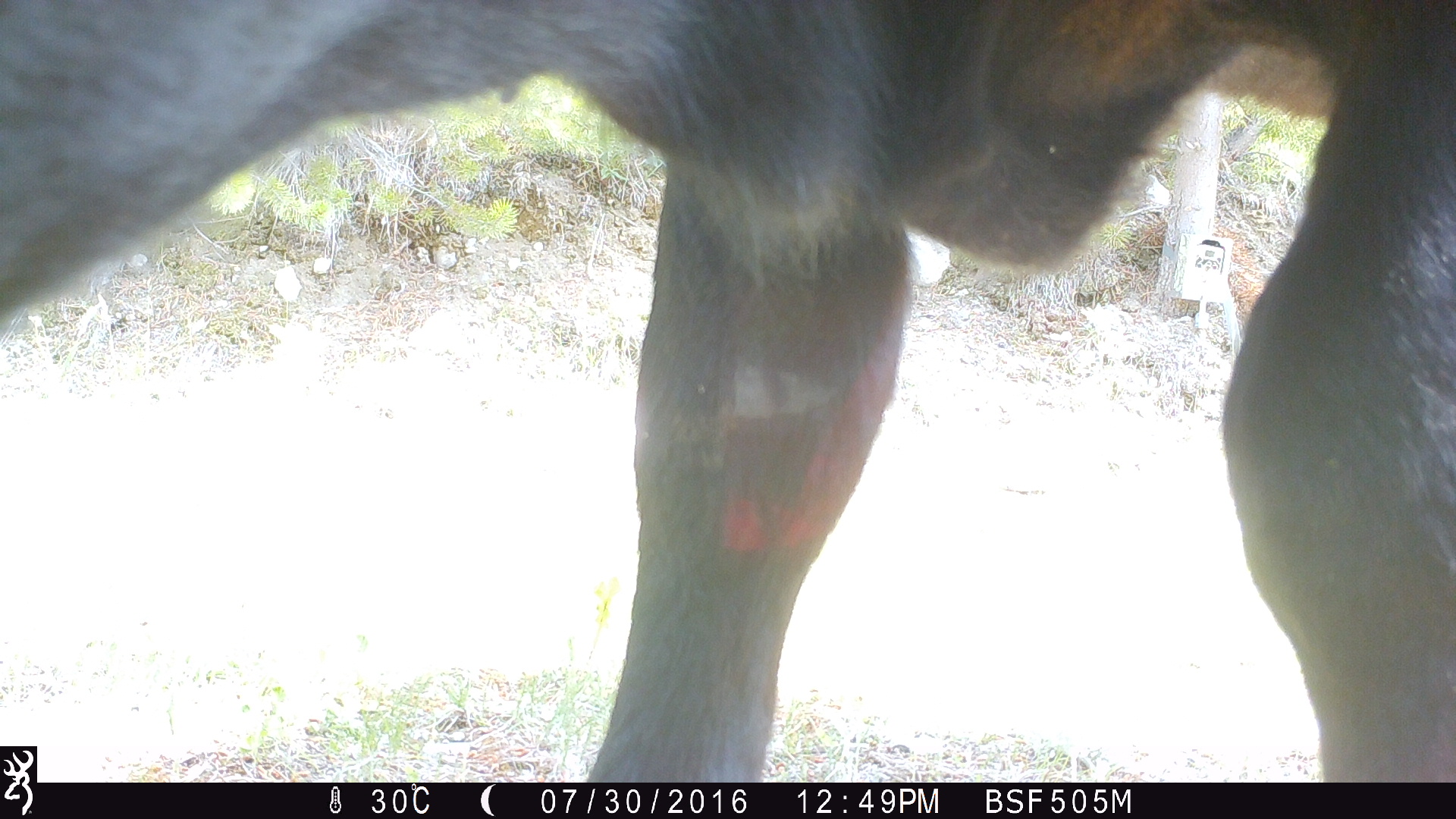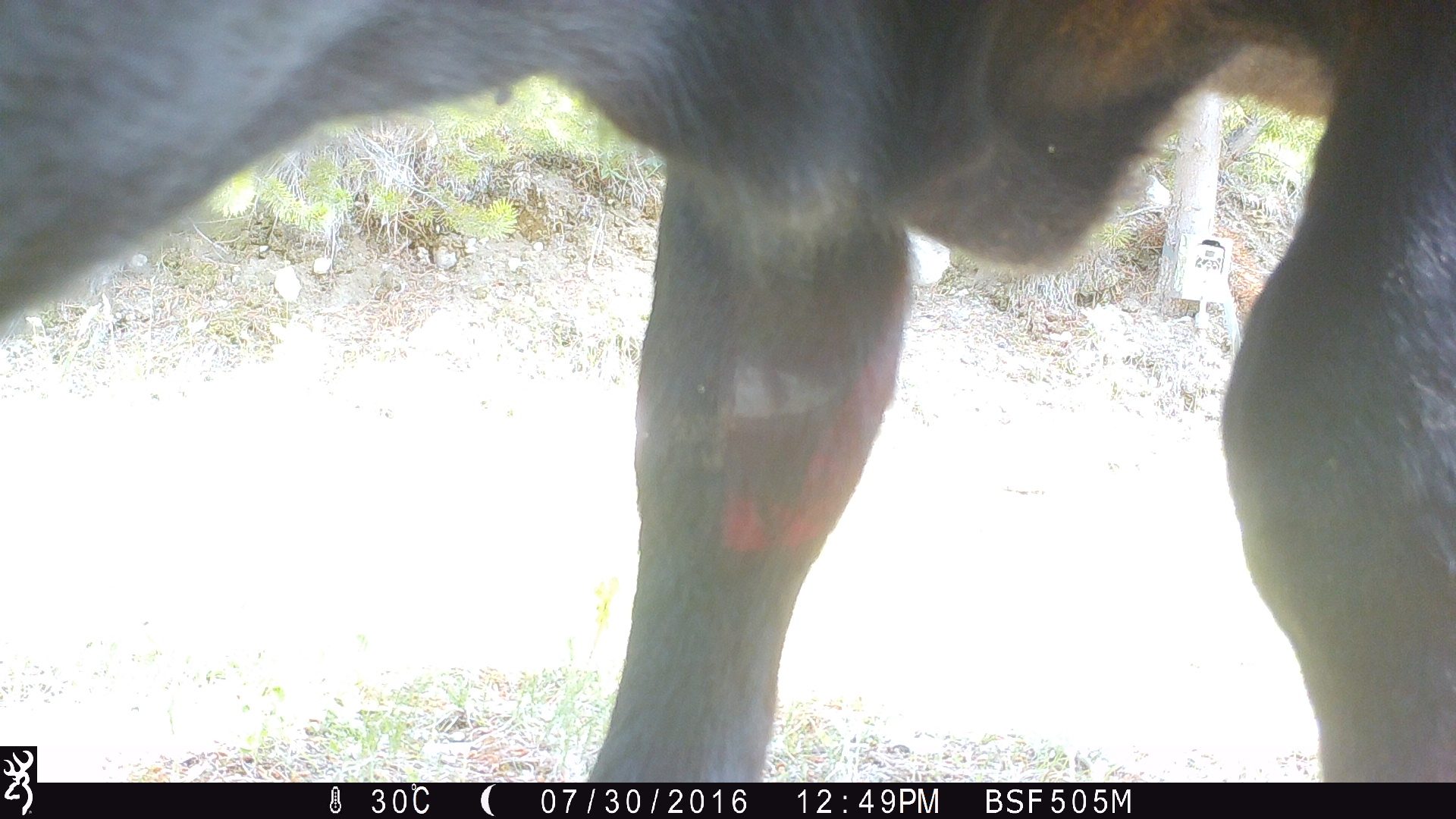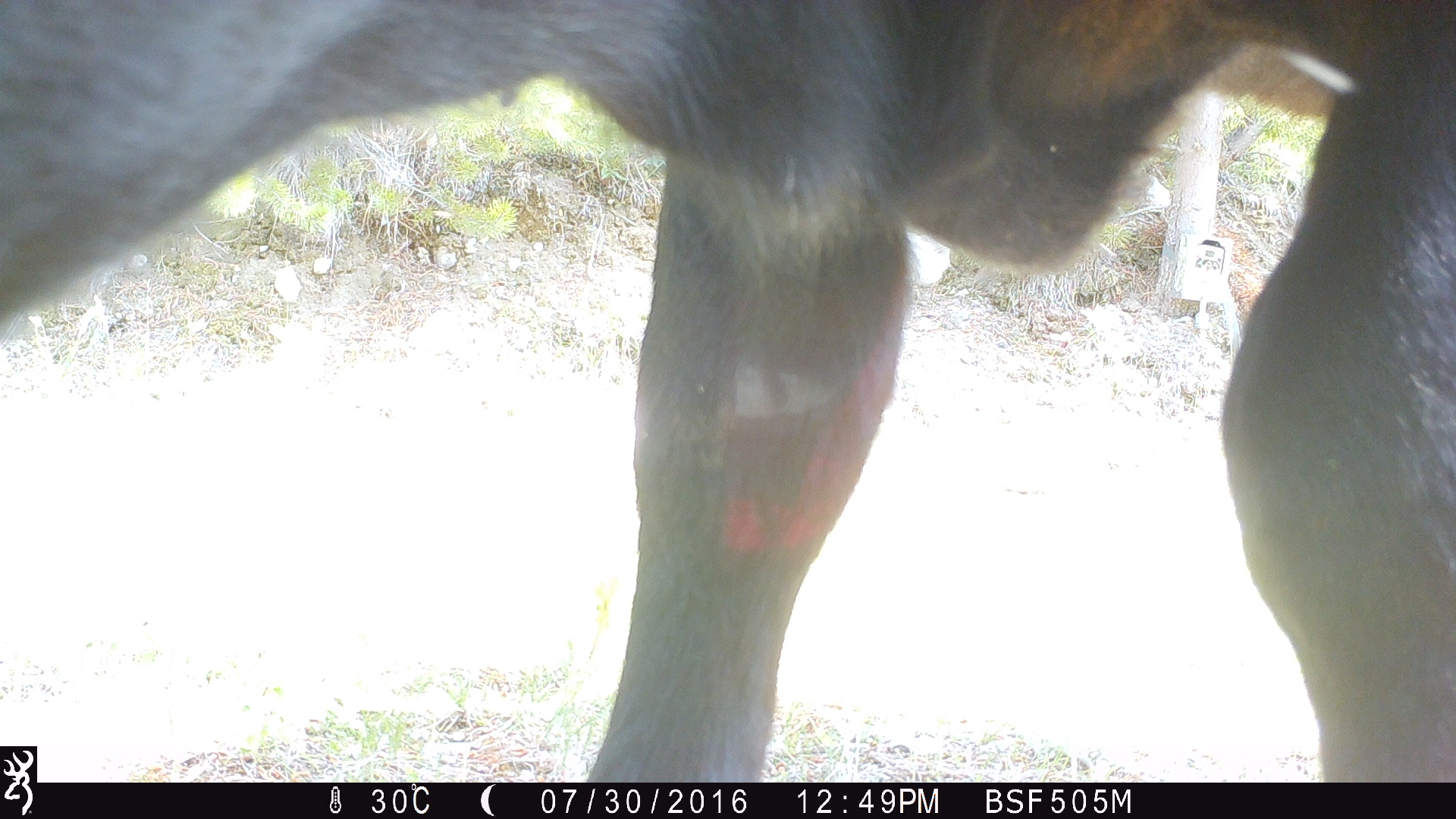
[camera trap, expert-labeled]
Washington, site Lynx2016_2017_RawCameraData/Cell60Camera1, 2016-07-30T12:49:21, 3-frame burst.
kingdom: Animalia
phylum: Chordata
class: Mammalia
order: Artiodactyla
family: Bovidae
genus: Bos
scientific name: Bos taurus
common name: domestic cattle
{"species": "domestic cattle (Bos taurus)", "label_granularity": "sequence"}